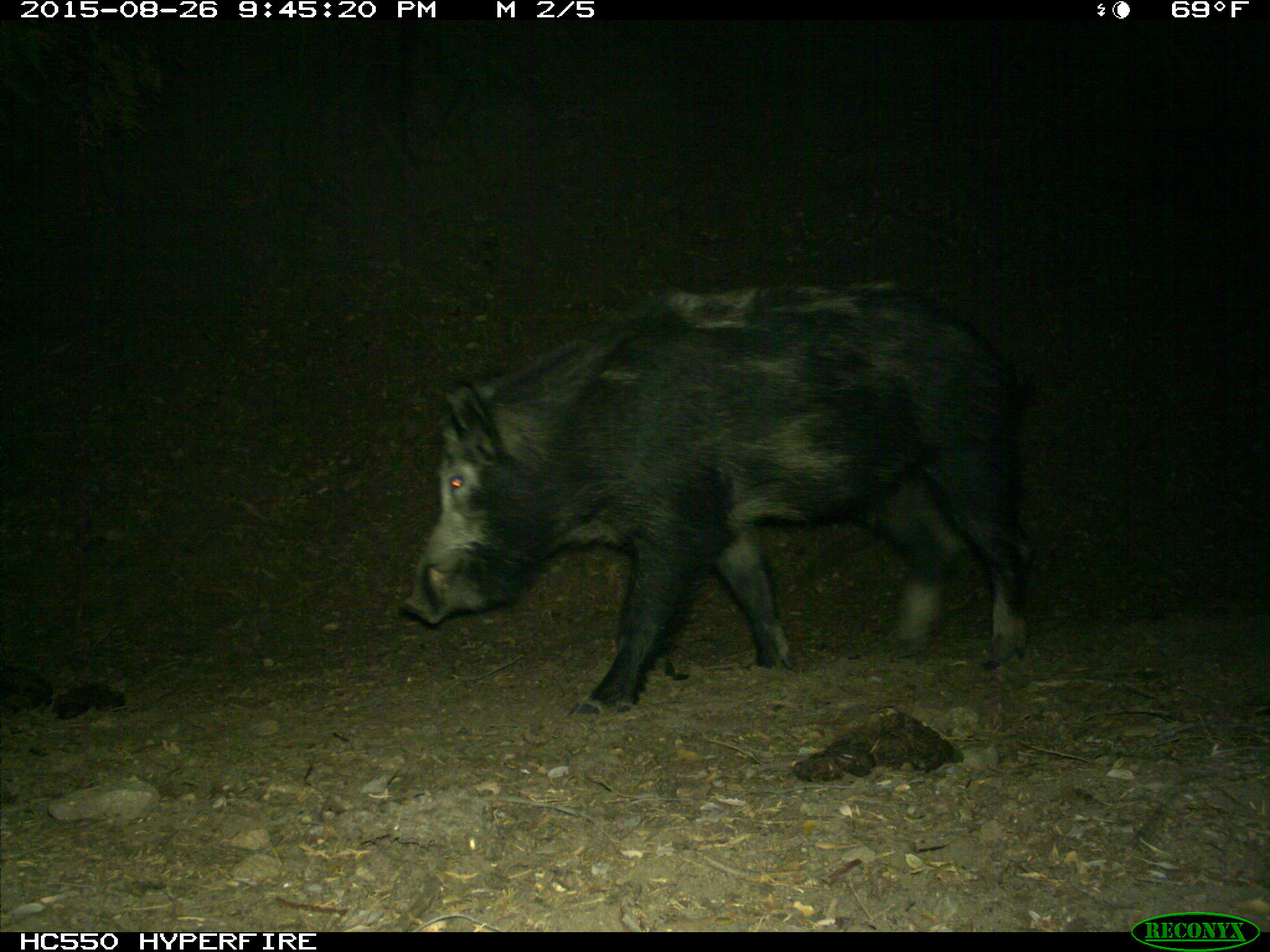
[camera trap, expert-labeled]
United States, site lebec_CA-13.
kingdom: Animalia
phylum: Chordata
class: Mammalia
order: Artiodactyla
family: Suidae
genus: Sus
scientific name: Sus scrofa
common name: wild boar